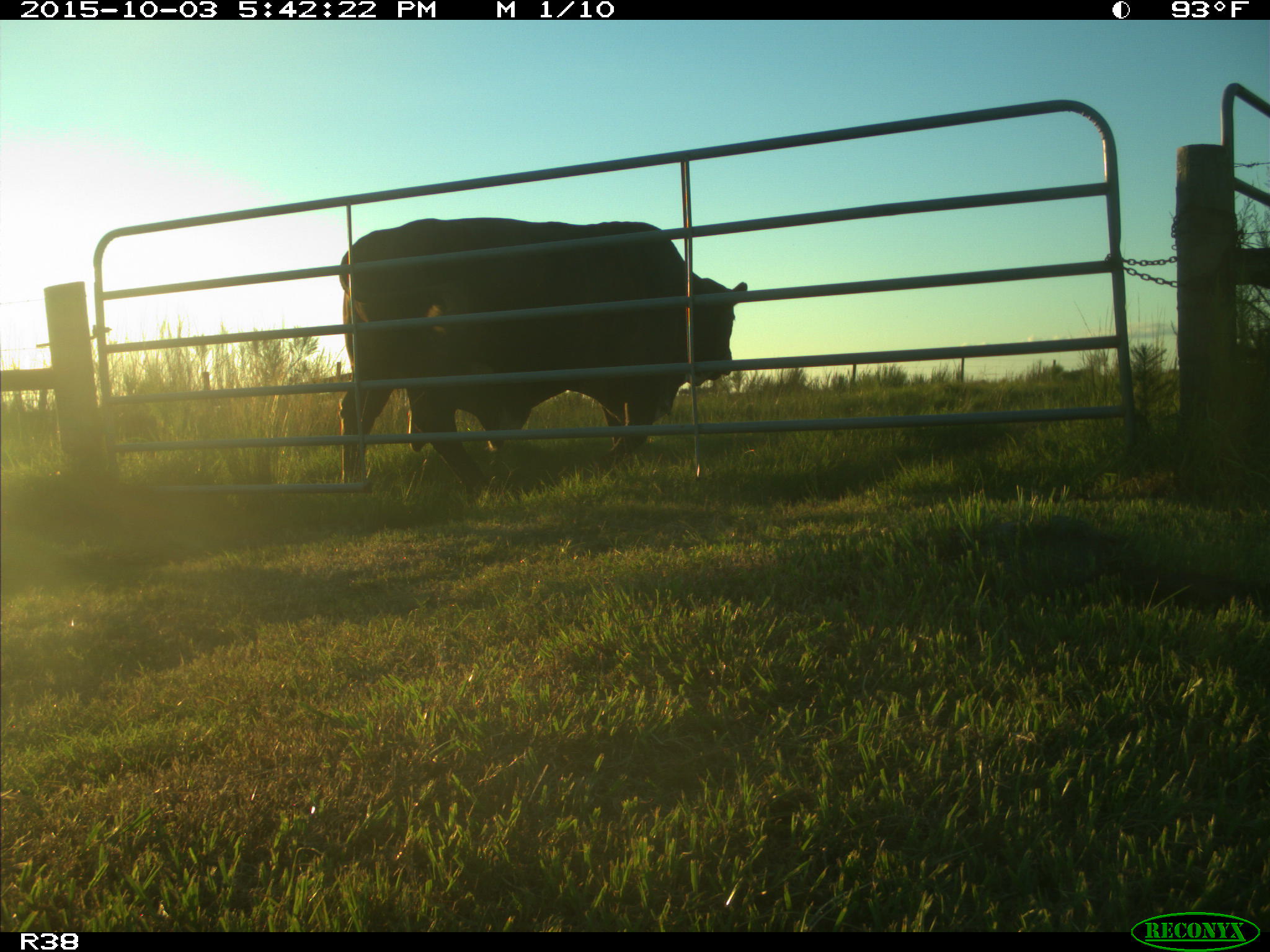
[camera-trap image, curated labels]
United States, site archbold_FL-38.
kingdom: Animalia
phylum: Chordata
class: Mammalia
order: Artiodactyla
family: Bovidae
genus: Bos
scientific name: Bos taurus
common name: domestic cow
Bos taurus (domestic cow).